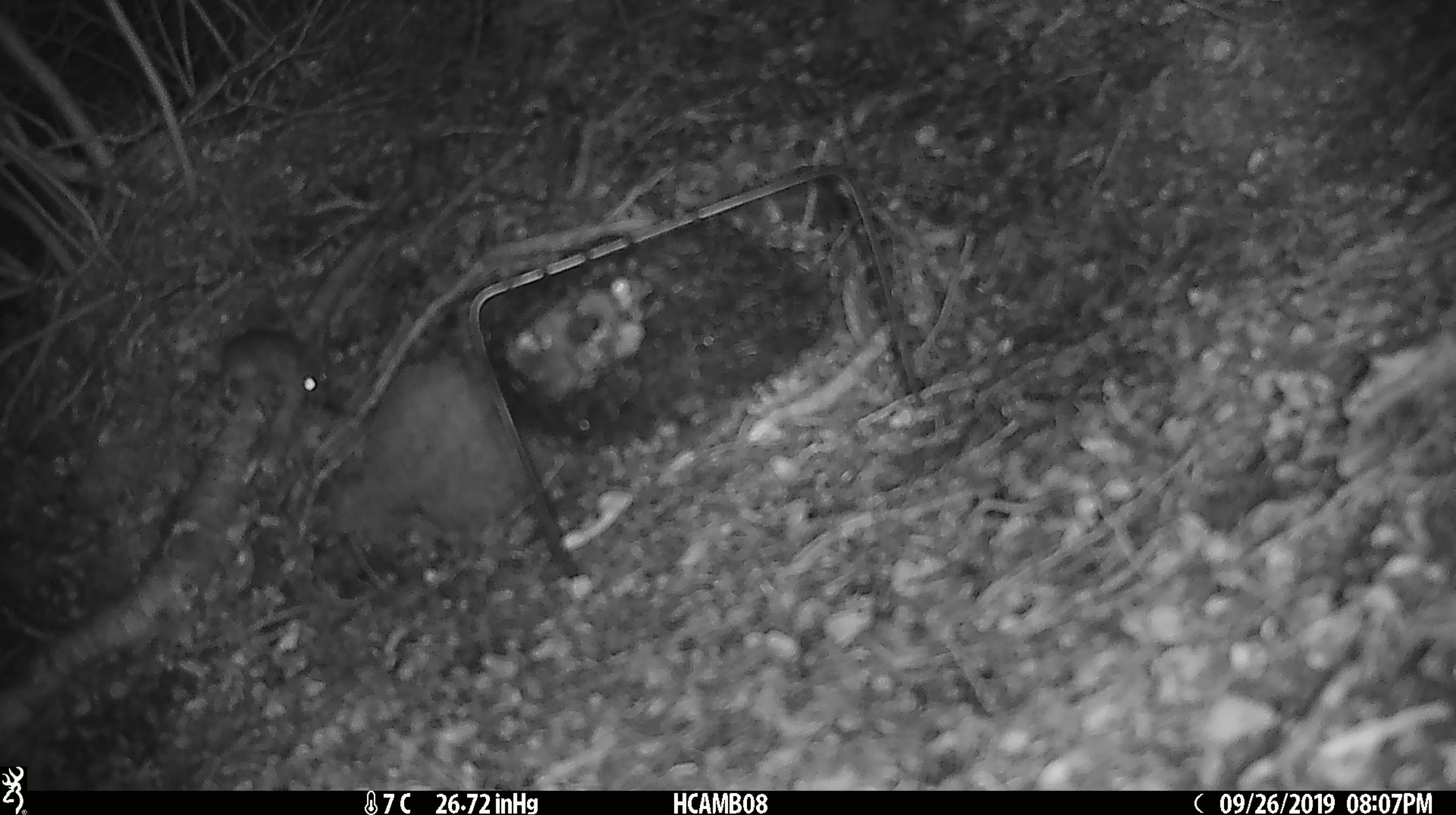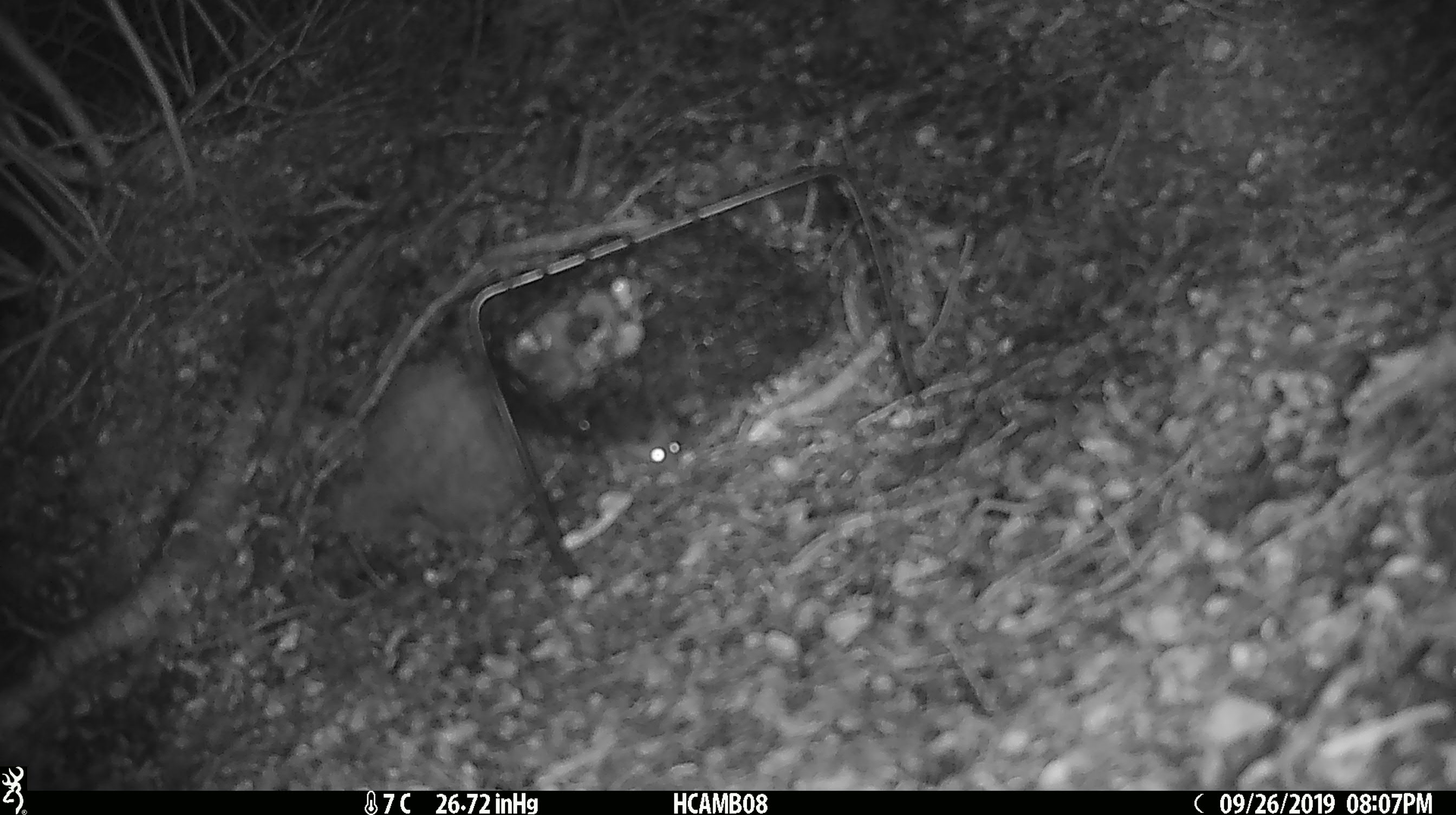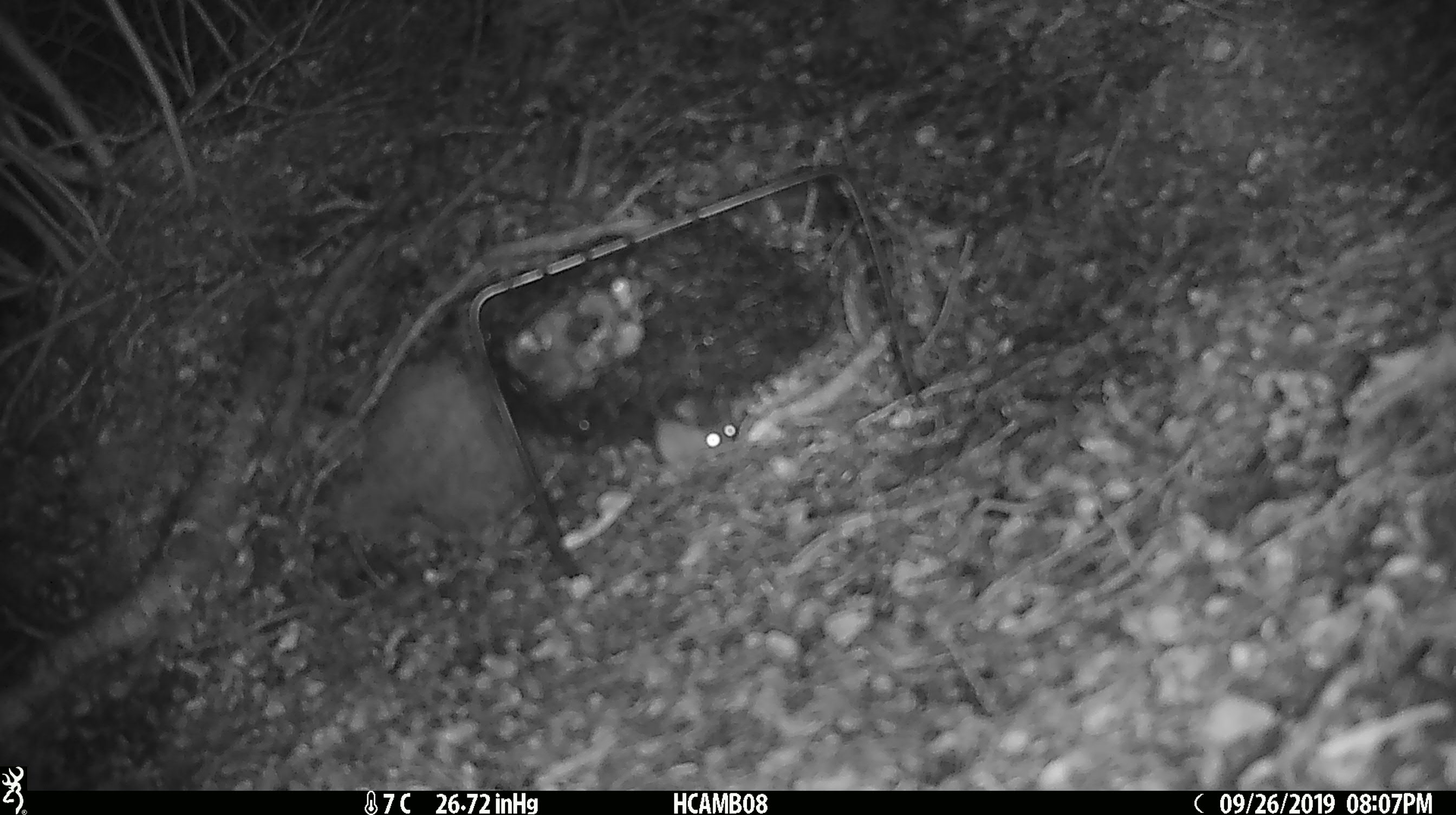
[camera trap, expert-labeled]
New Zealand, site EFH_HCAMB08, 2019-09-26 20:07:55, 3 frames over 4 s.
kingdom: Animalia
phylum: Chordata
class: Mammalia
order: Rodentia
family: Muridae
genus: Mus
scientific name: Mus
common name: mouse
Mouse (Mus).